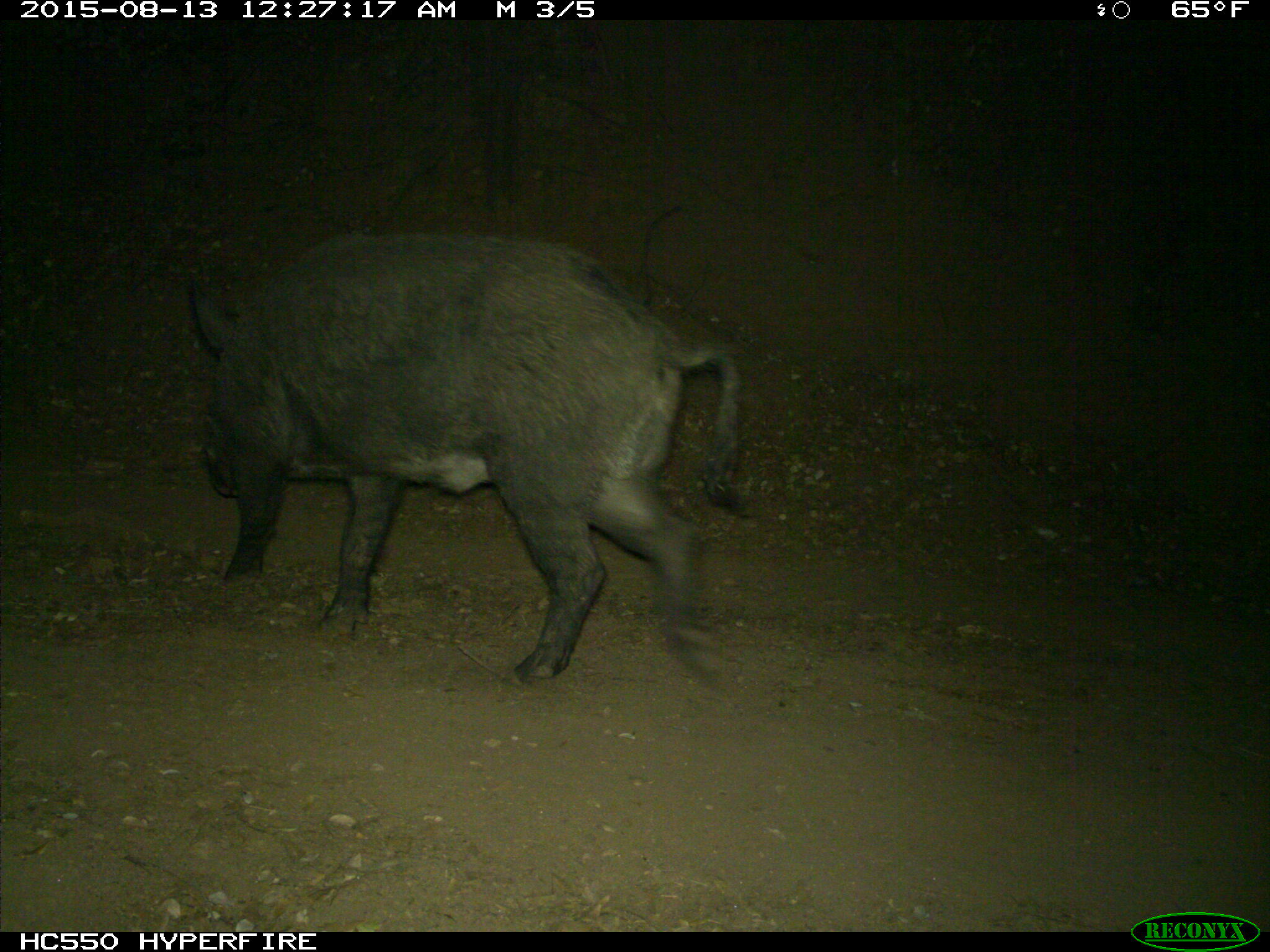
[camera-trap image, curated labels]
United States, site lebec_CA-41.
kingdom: Animalia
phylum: Chordata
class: Mammalia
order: Artiodactyla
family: Suidae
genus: Sus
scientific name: Sus scrofa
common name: wild boar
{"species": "Sus scrofa (wild boar)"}